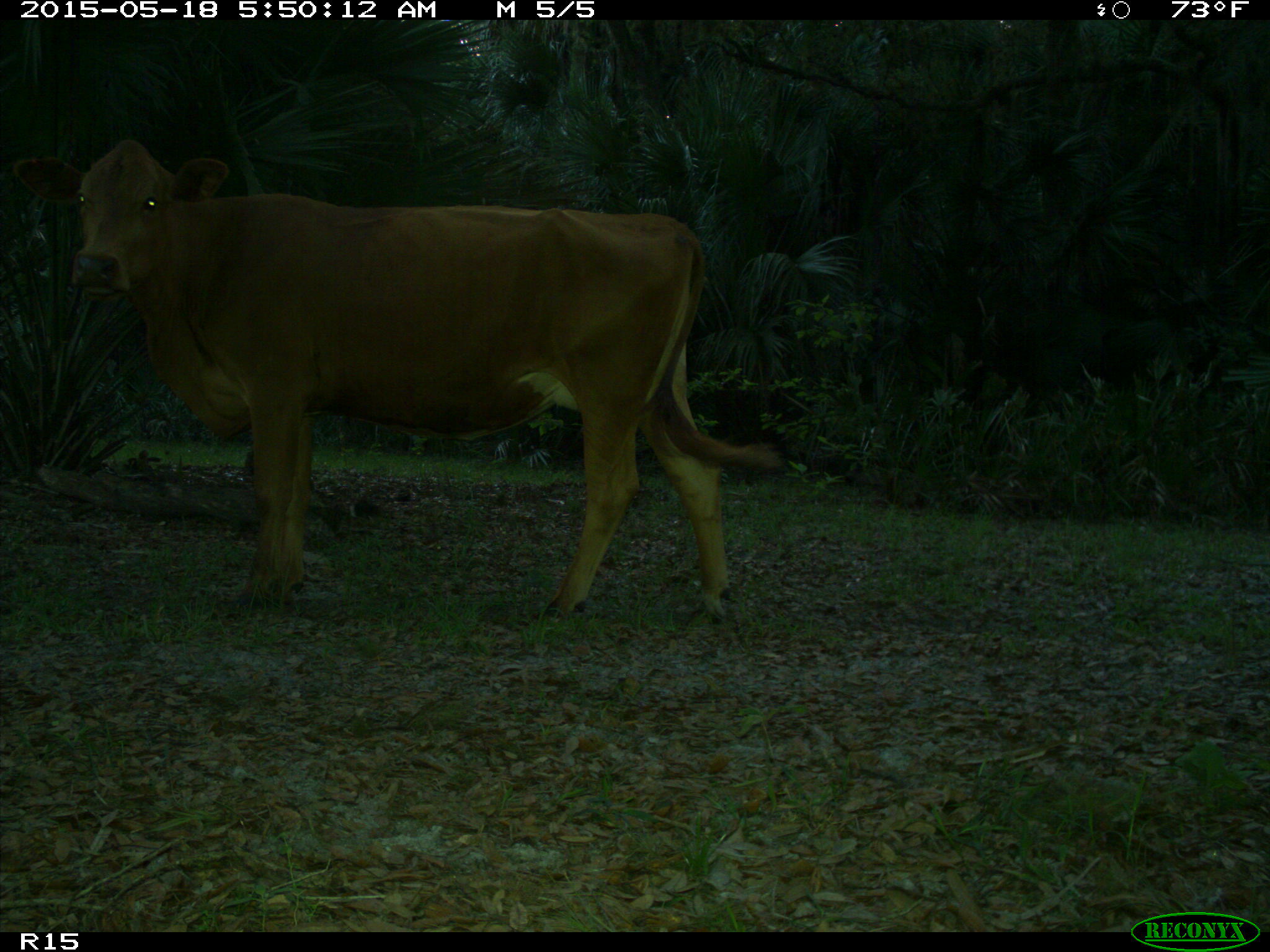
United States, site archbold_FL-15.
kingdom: Animalia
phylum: Chordata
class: Mammalia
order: Artiodactyla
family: Bovidae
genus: Bos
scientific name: Bos taurus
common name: domestic cow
Bos taurus (domestic cow).